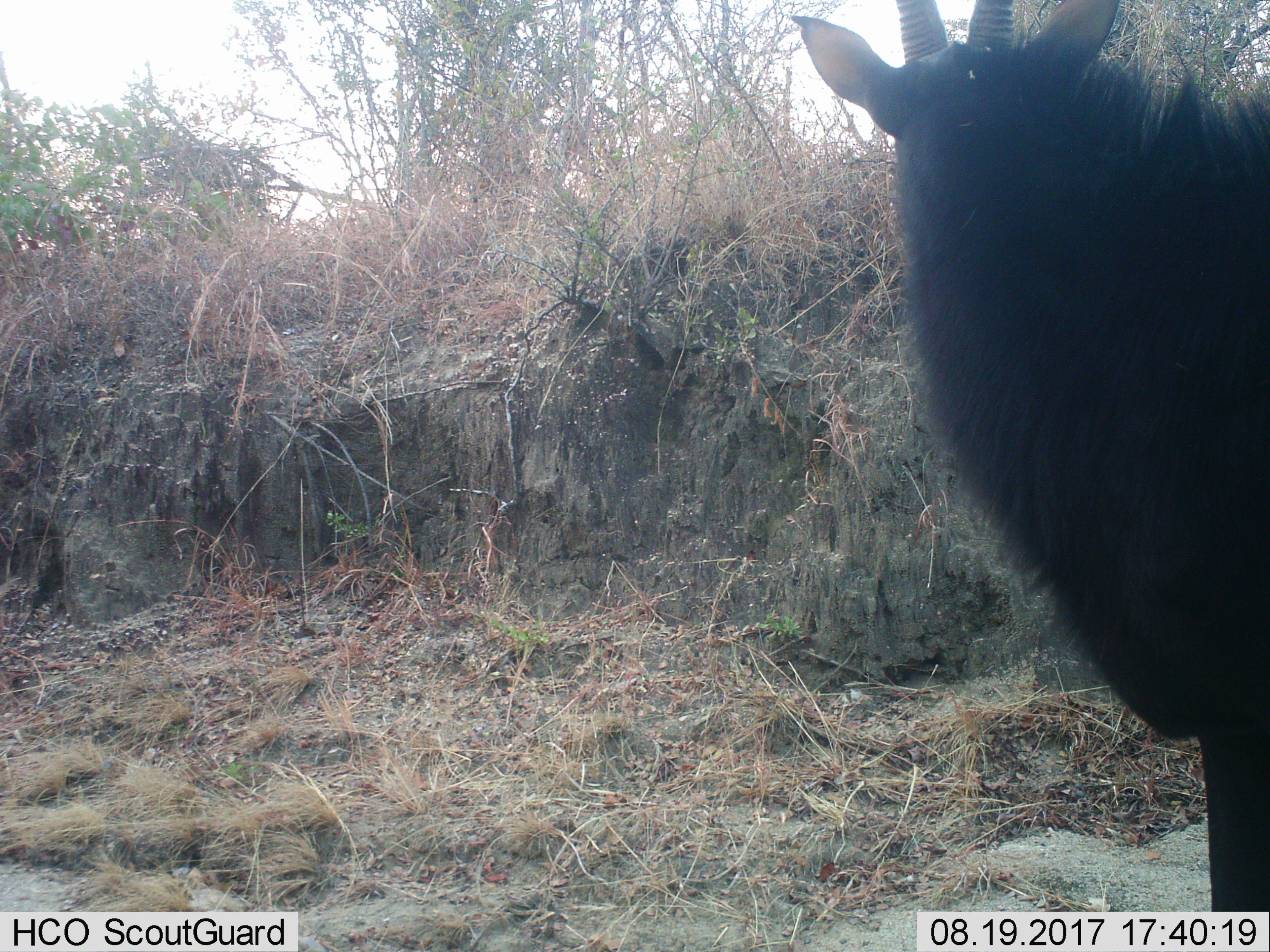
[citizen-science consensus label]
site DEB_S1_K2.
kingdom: Animalia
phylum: Chordata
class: Mammalia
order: Artiodactyla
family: Bovidae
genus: Hippotragus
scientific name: Hippotragus niger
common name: sable antelope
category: sable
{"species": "sable (sable antelope) (Hippotragus niger)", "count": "1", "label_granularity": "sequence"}